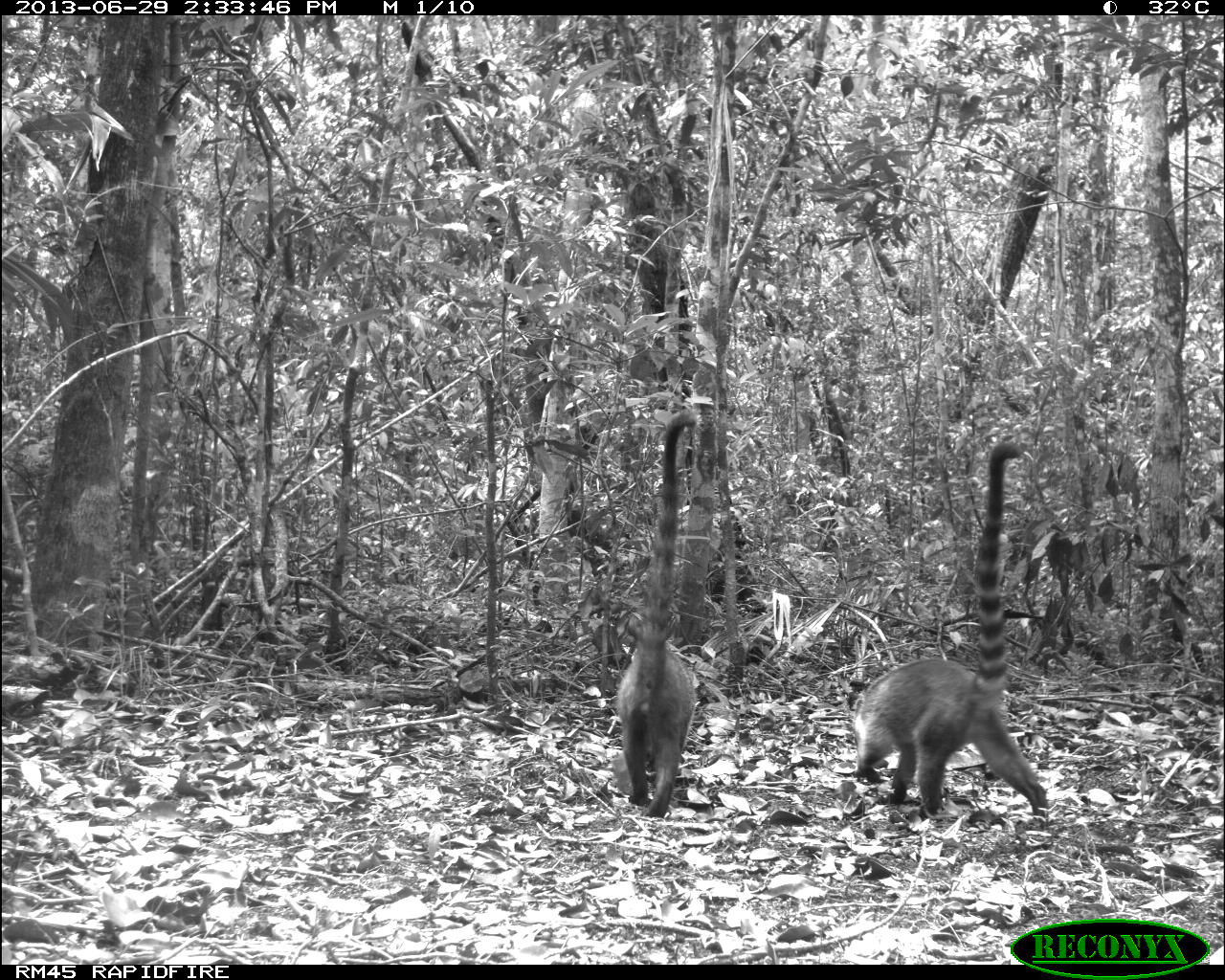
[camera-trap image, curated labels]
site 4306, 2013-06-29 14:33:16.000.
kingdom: Animalia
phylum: Chordata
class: Mammalia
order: Carnivora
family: Procyonidae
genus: Nasua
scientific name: Nasua narica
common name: white-nosed coati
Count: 3.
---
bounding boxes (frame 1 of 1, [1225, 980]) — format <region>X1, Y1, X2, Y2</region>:
nasua narica: <region>848, 438, 1049, 819</region>; <region>613, 413, 698, 818</region>